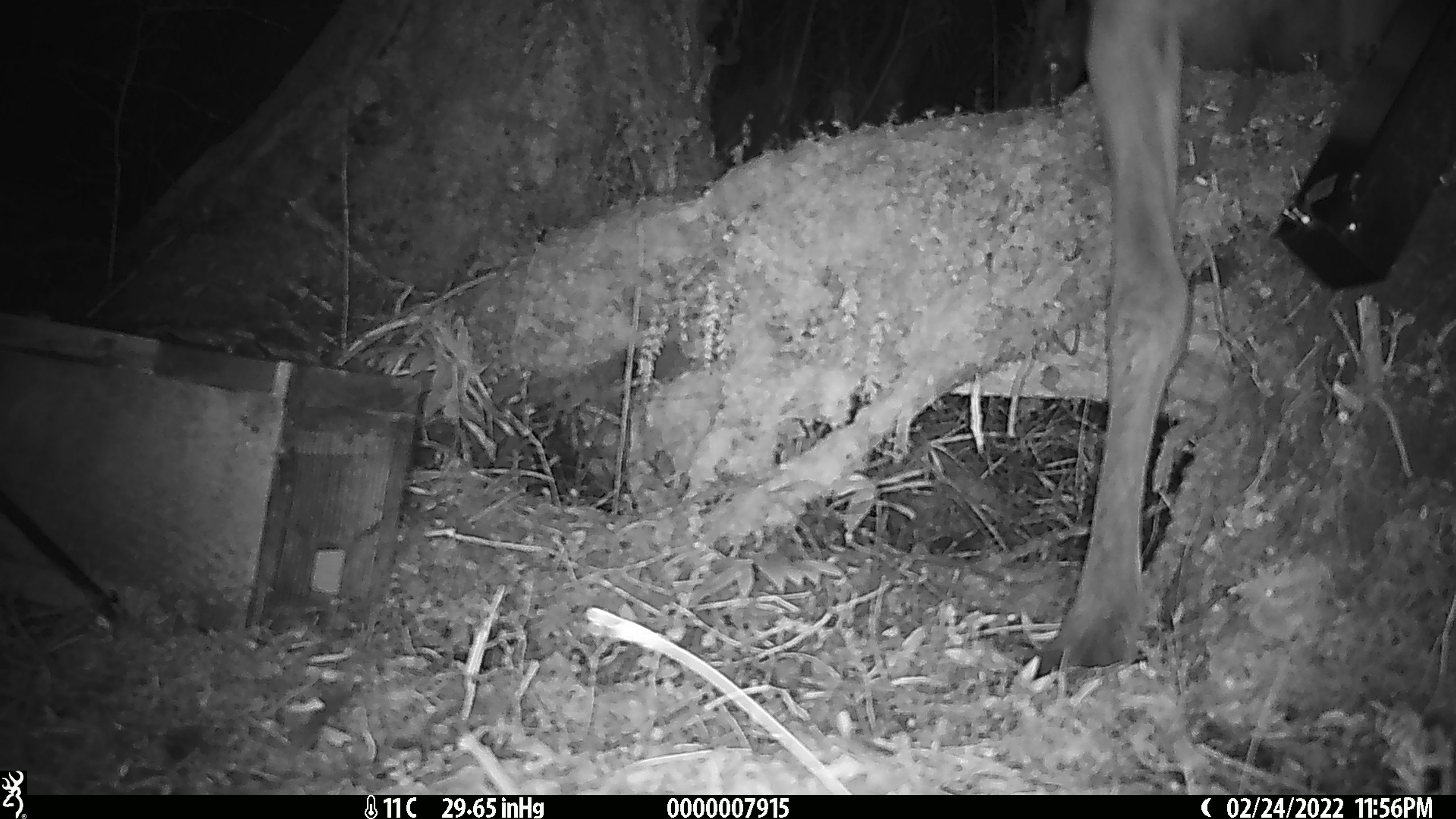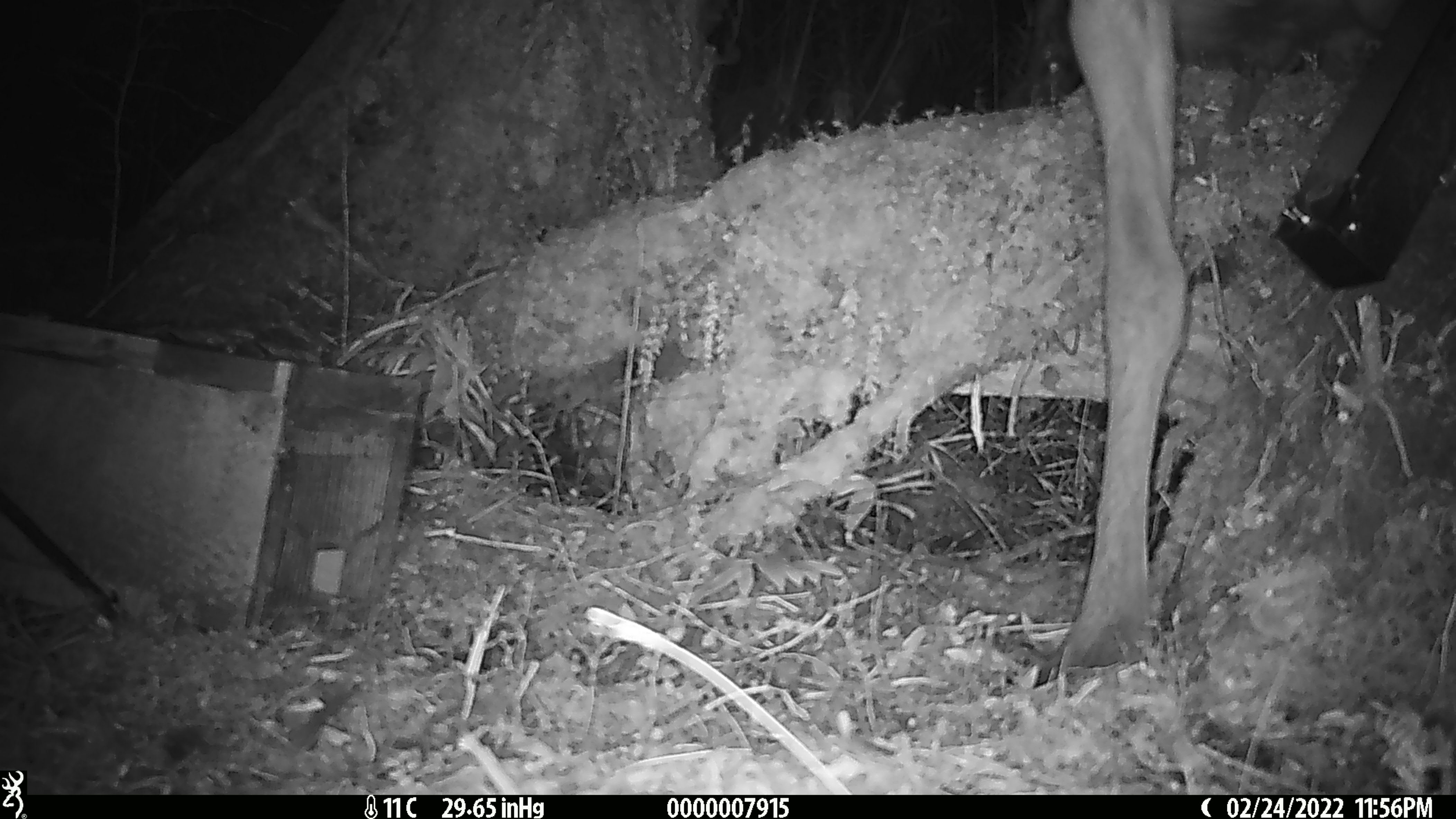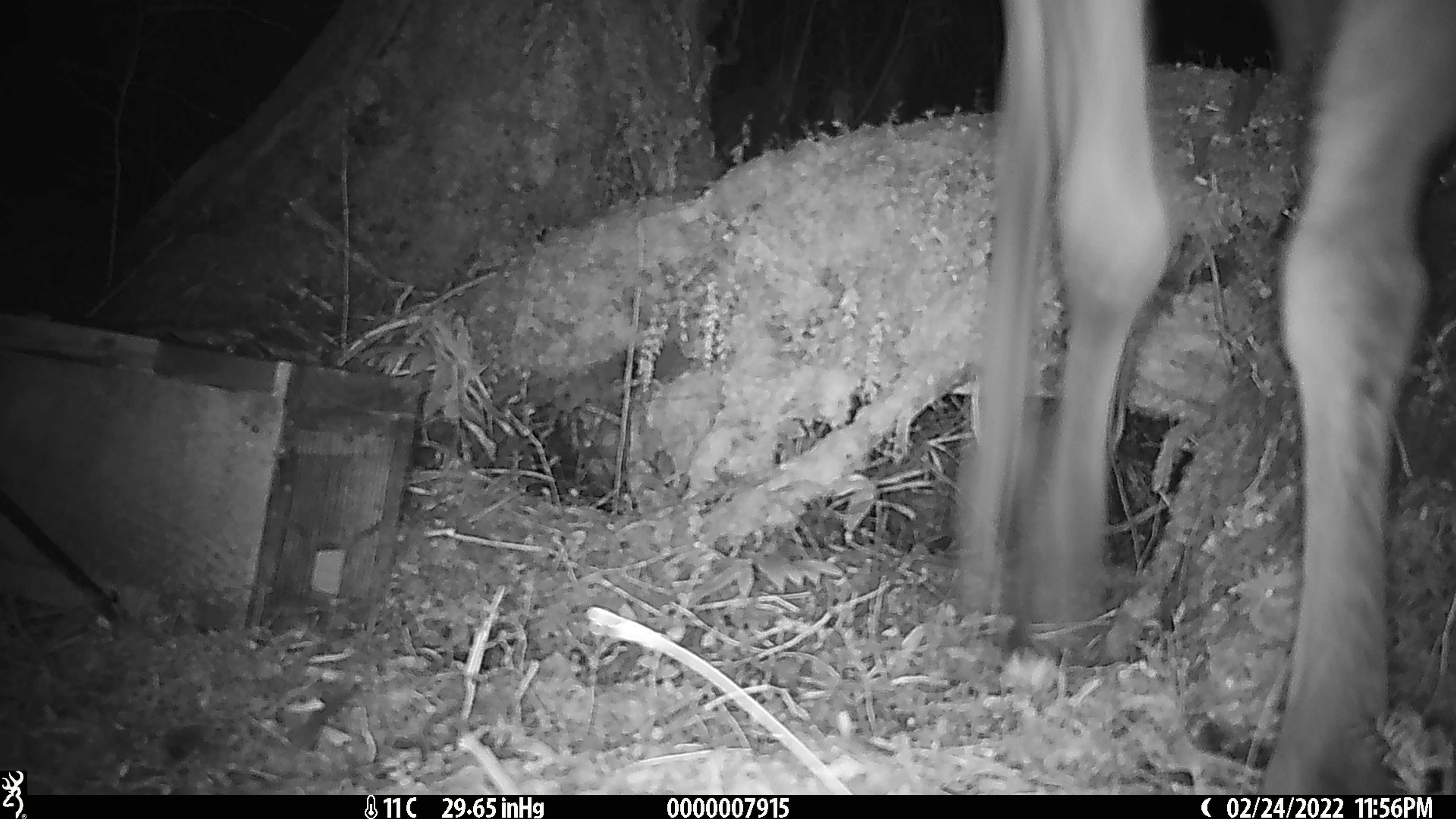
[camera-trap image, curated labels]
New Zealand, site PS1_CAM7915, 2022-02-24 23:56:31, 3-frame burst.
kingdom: Animalia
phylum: Chordata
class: Mammalia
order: Artiodactyla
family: Cervidae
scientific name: Cervidae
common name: deer